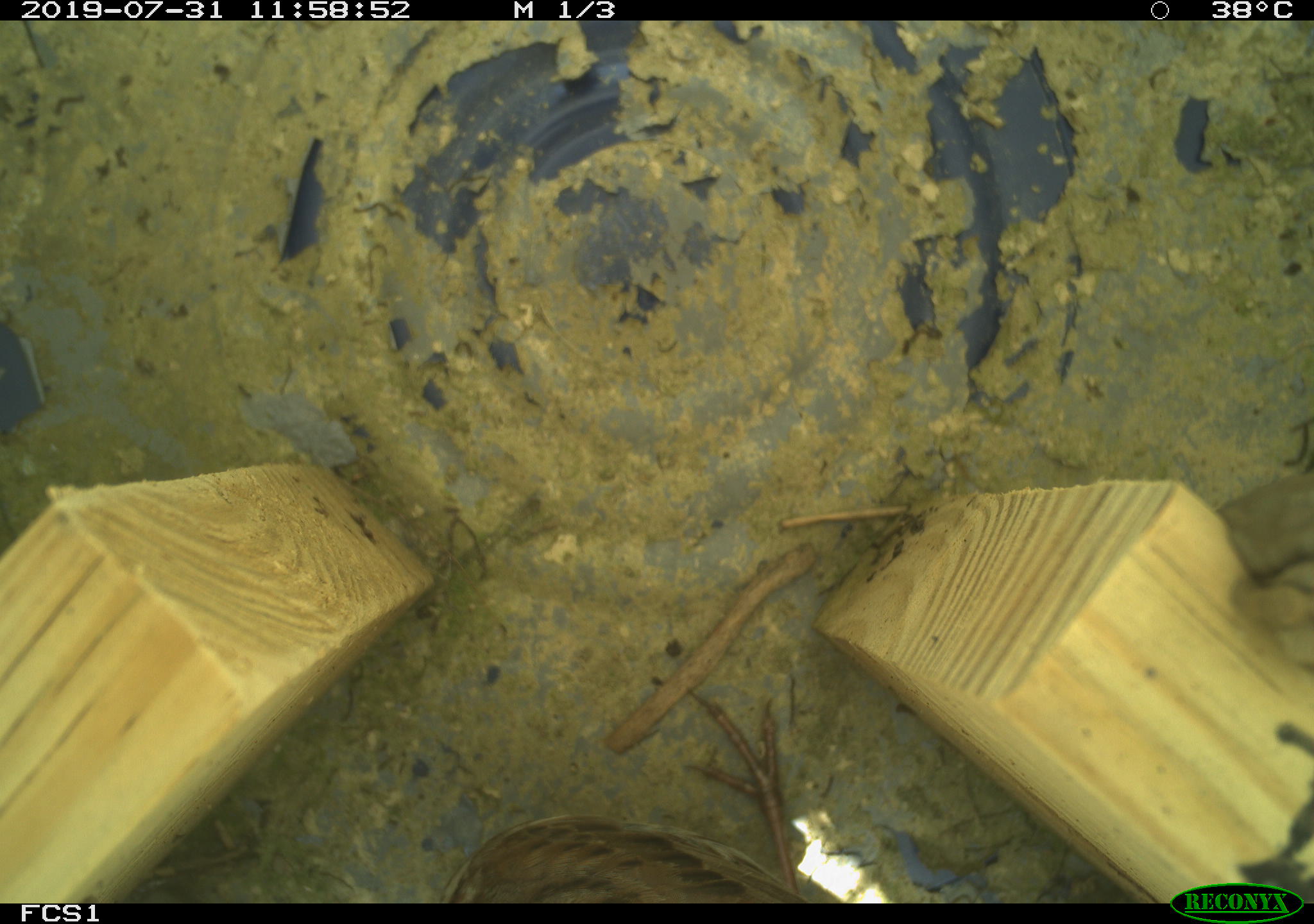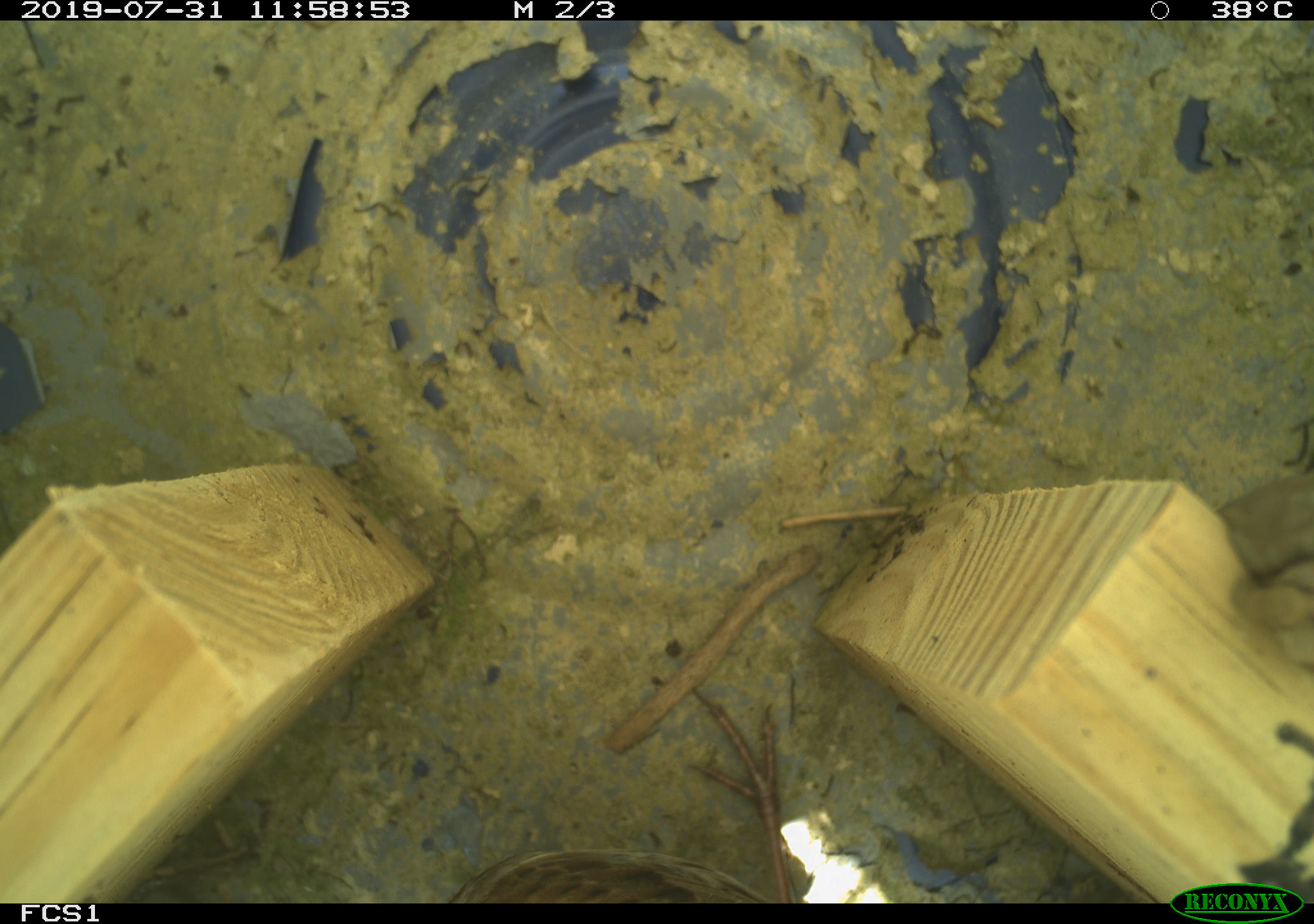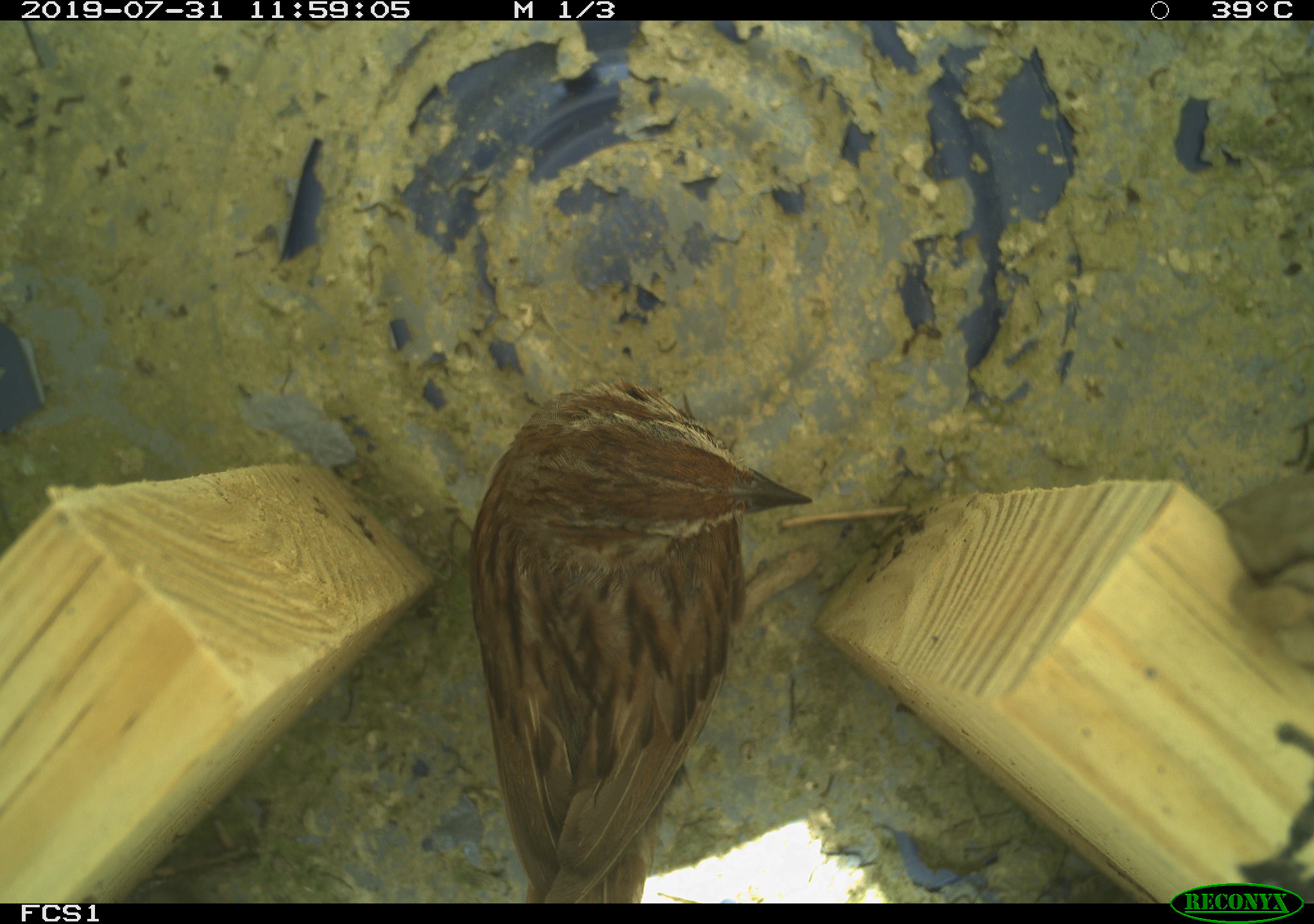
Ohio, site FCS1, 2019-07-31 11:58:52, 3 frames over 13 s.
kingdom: Animalia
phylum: Chordata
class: Aves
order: Passeriformes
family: Passerellidae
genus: Melospiza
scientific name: Melospiza melodia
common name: song sparrow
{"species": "song sparrow (Melospiza melodia)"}